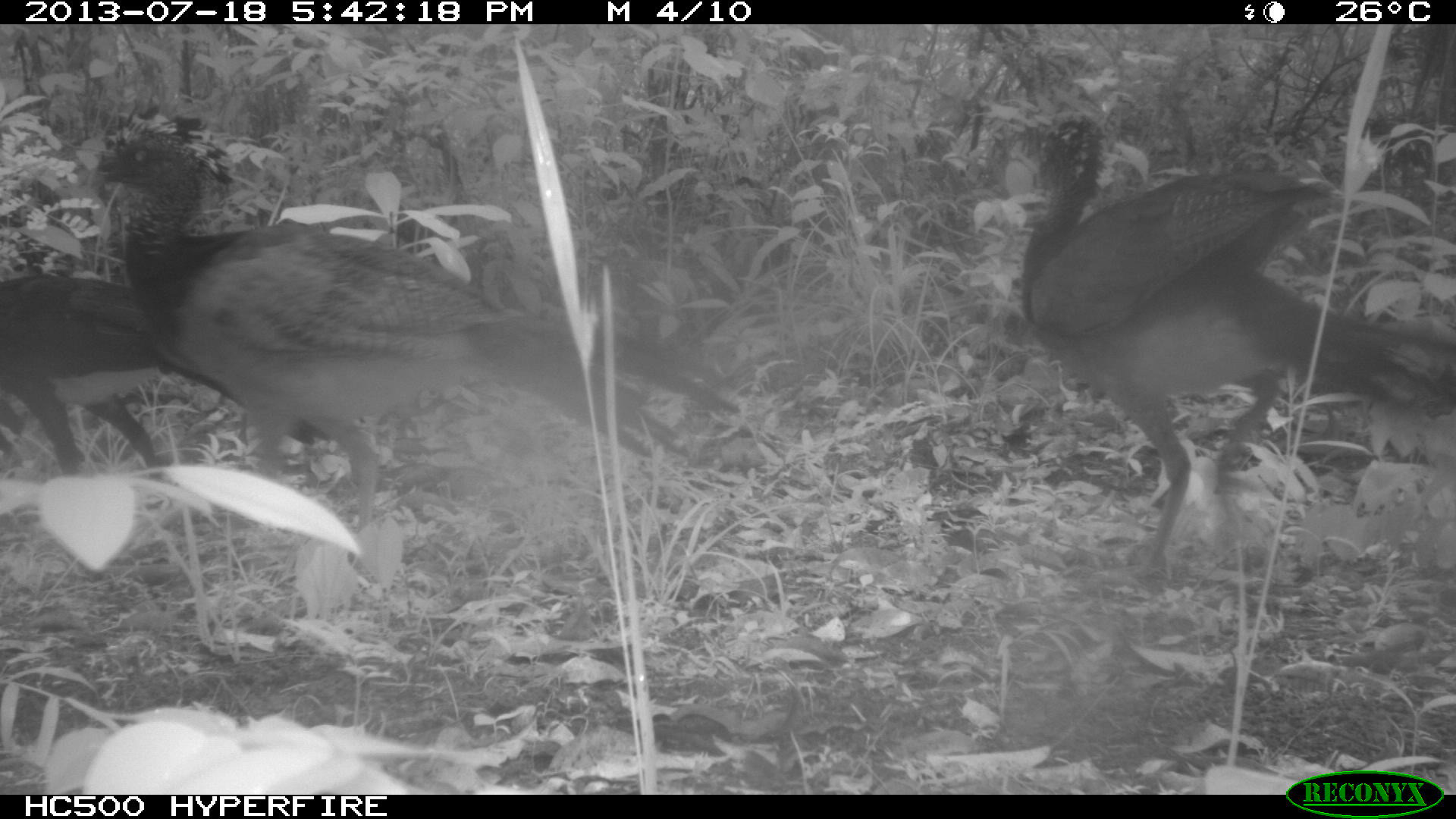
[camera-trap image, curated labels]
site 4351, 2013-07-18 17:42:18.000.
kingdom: Animalia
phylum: Chordata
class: Aves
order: Galliformes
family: Cracidae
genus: Crax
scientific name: Crax rubra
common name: great curassow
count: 5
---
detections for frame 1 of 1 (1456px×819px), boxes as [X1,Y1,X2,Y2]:
crax rubra: [93,132,741,541]; [1017,120,1454,582]; [2,269,194,473]